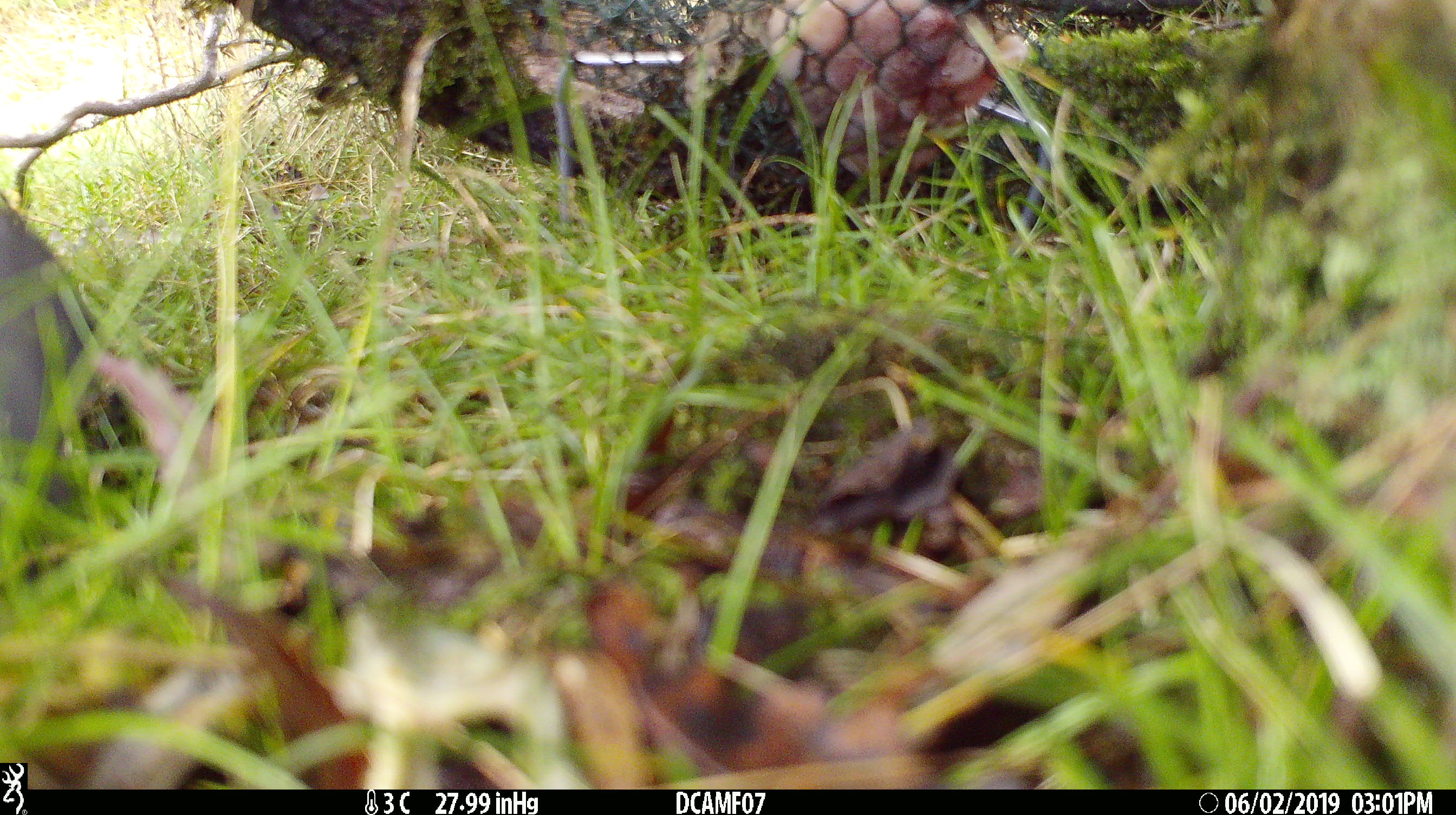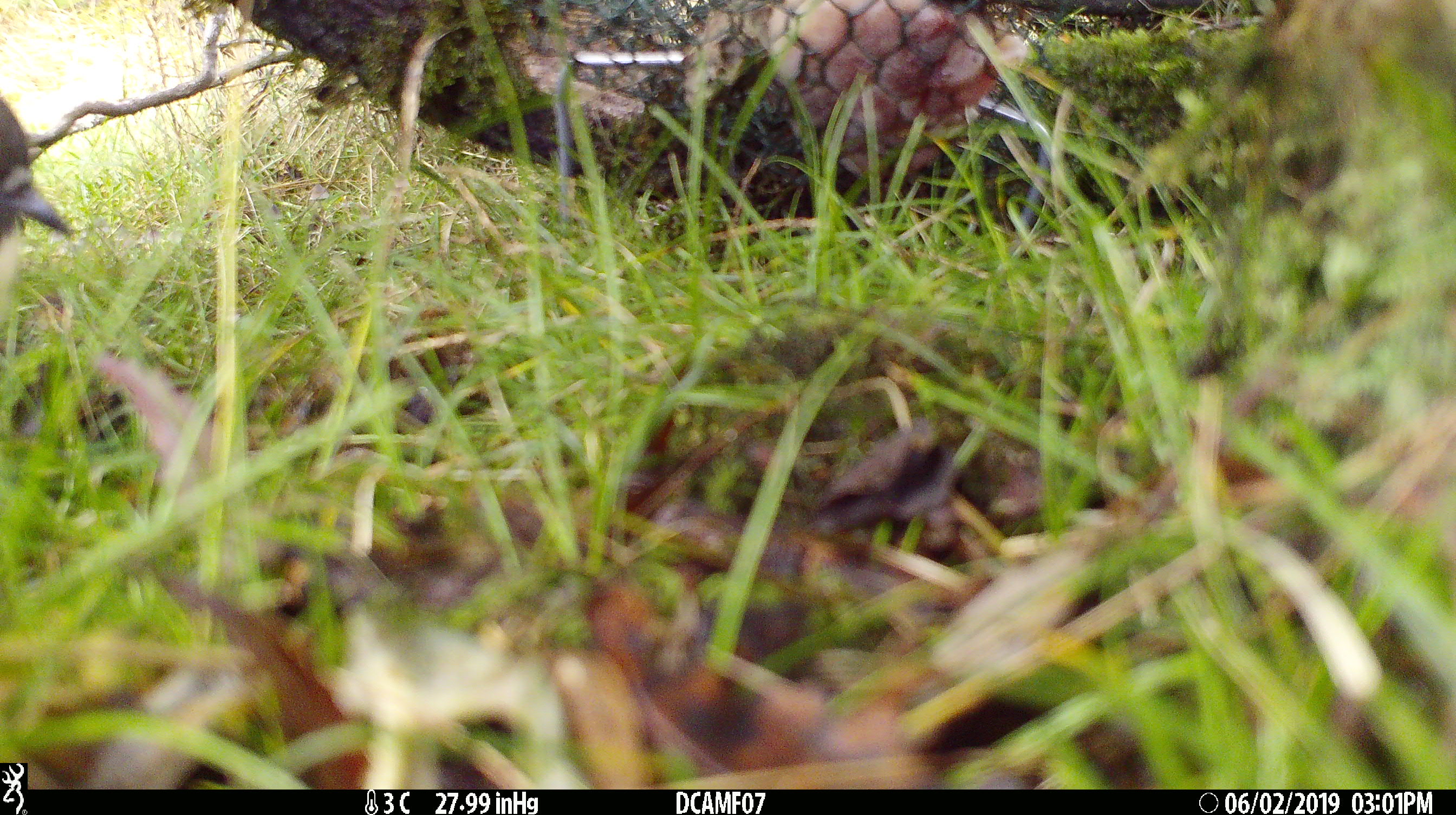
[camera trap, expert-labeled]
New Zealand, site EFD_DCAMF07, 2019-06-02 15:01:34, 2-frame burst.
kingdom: Animalia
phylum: Chordata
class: Aves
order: Passeriformes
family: Petroicidae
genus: Petroica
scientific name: Petroica australis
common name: new zealand robin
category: robin